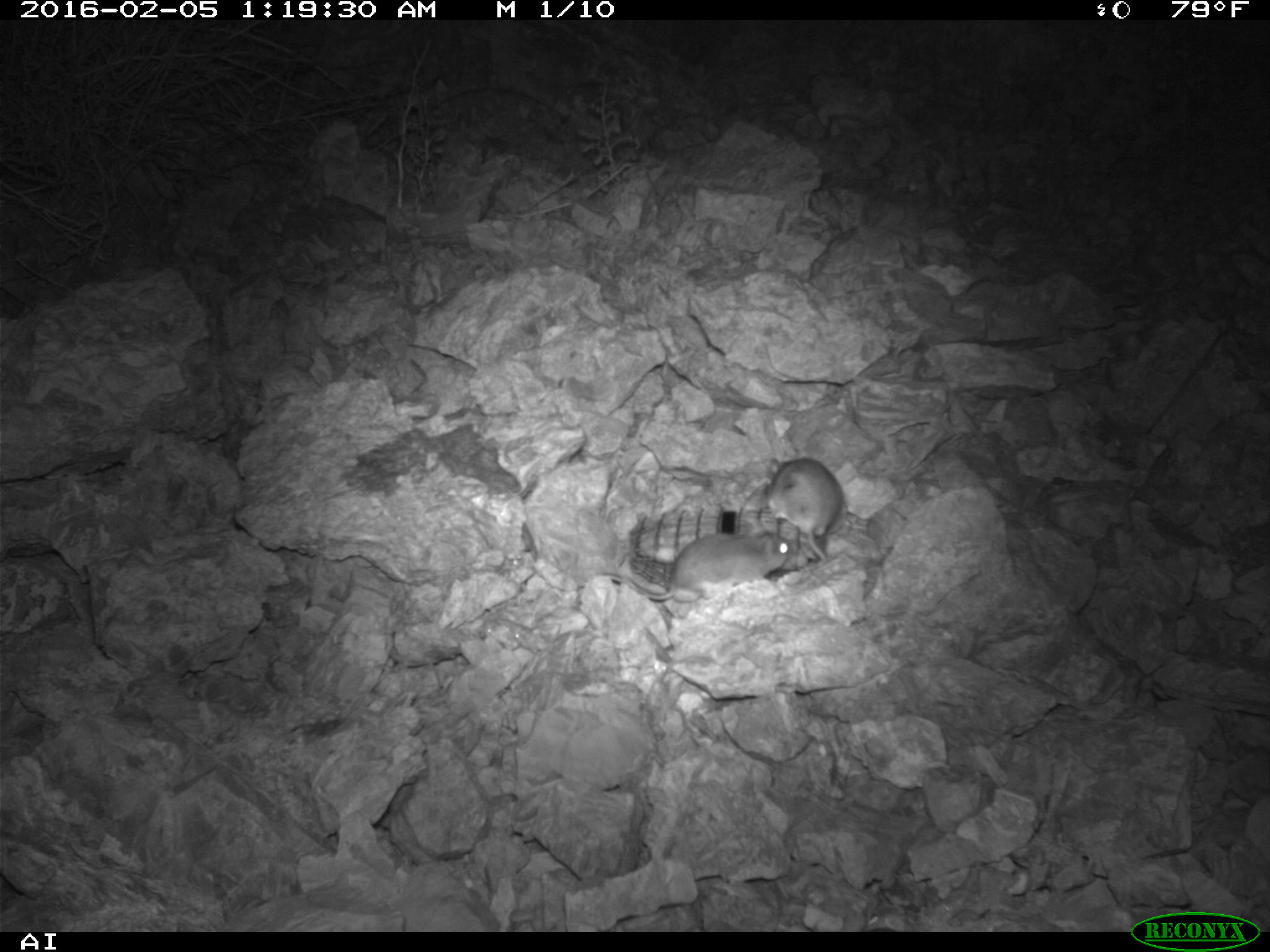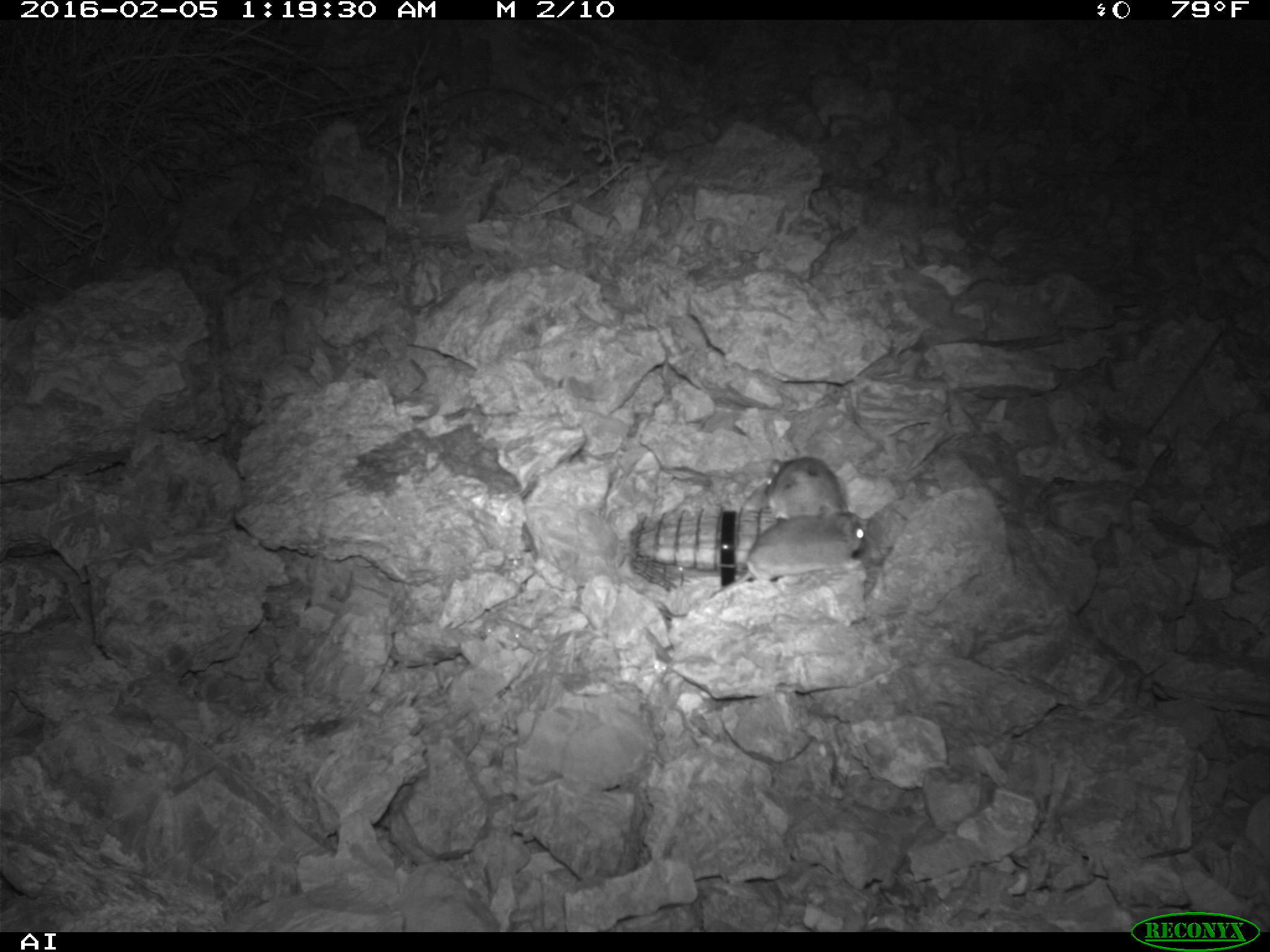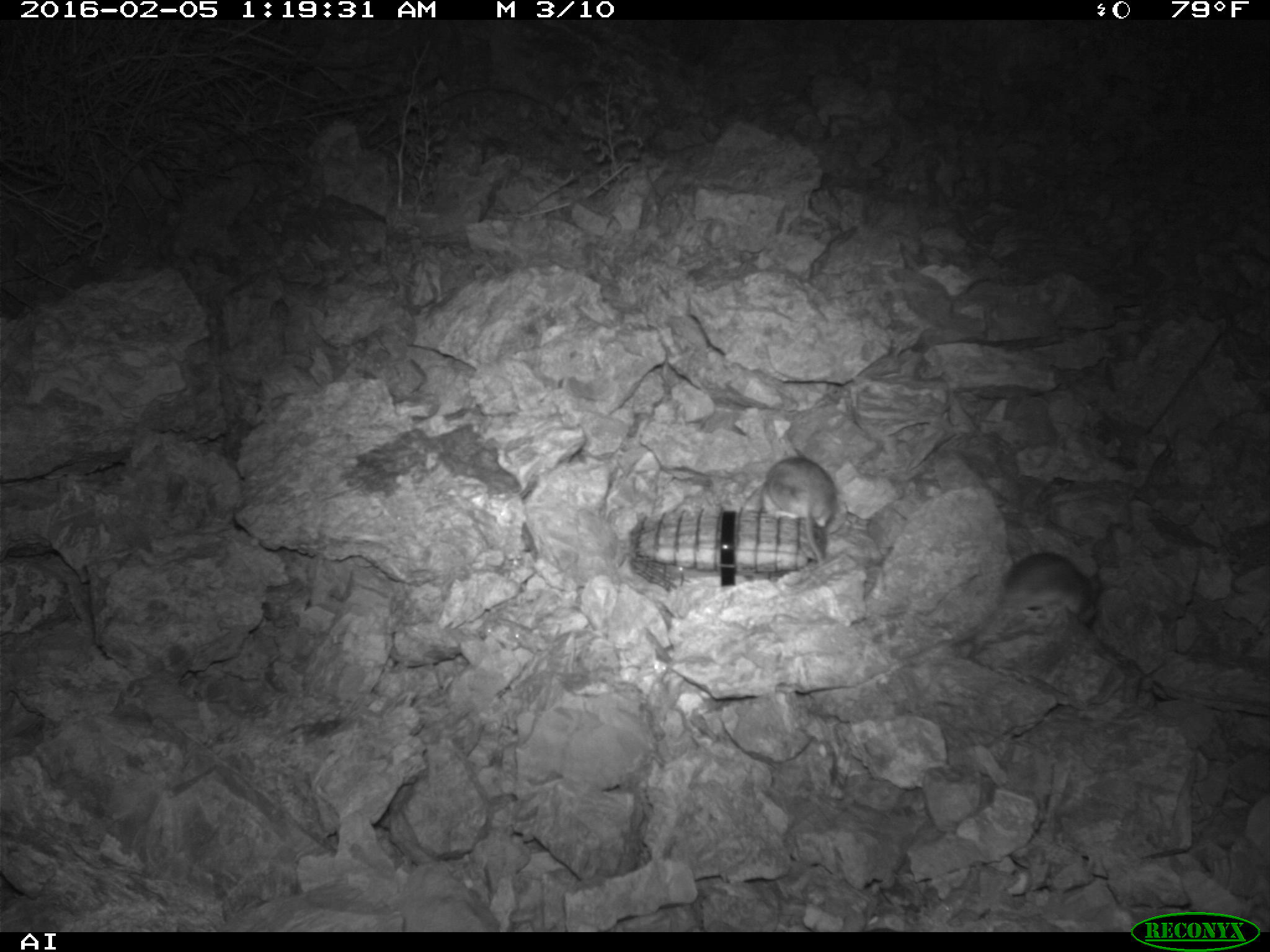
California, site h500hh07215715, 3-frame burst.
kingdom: Animalia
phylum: Chordata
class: Mammalia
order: Rodentia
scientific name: Rodentia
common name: rodent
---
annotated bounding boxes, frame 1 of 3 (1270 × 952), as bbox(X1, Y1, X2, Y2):
rodent: bbox(596, 522, 789, 604); bbox(770, 459, 850, 565)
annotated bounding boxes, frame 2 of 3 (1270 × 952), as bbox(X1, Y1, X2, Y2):
rodent: bbox(709, 511, 866, 599); bbox(764, 456, 846, 522)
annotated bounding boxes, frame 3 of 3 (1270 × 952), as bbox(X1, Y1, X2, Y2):
rodent: bbox(744, 452, 840, 575); bbox(1001, 549, 1099, 632)